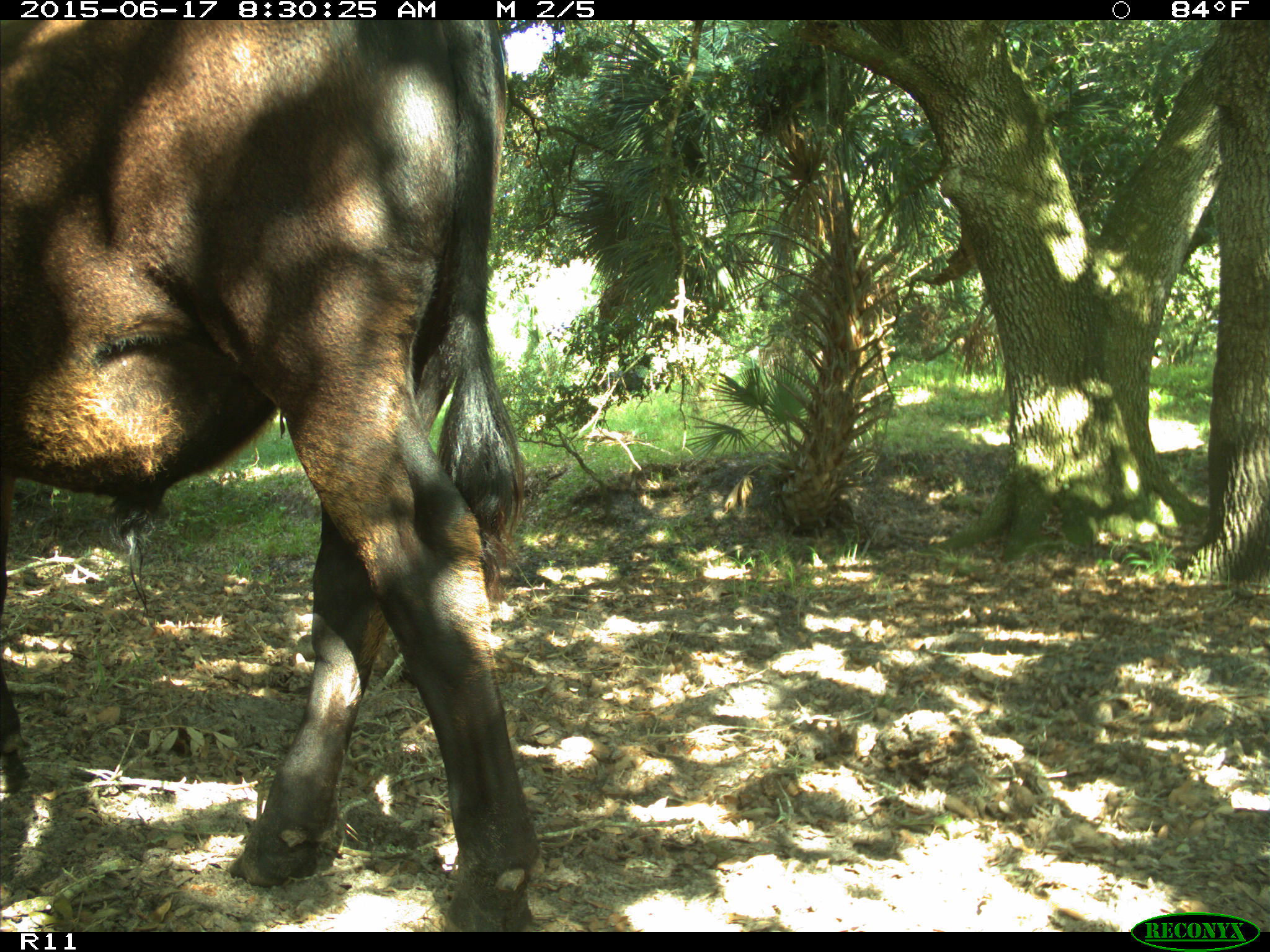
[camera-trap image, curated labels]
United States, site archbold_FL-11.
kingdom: Animalia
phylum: Chordata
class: Mammalia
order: Artiodactyla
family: Bovidae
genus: Bos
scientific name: Bos taurus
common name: domestic cow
Bos taurus (domestic cow).